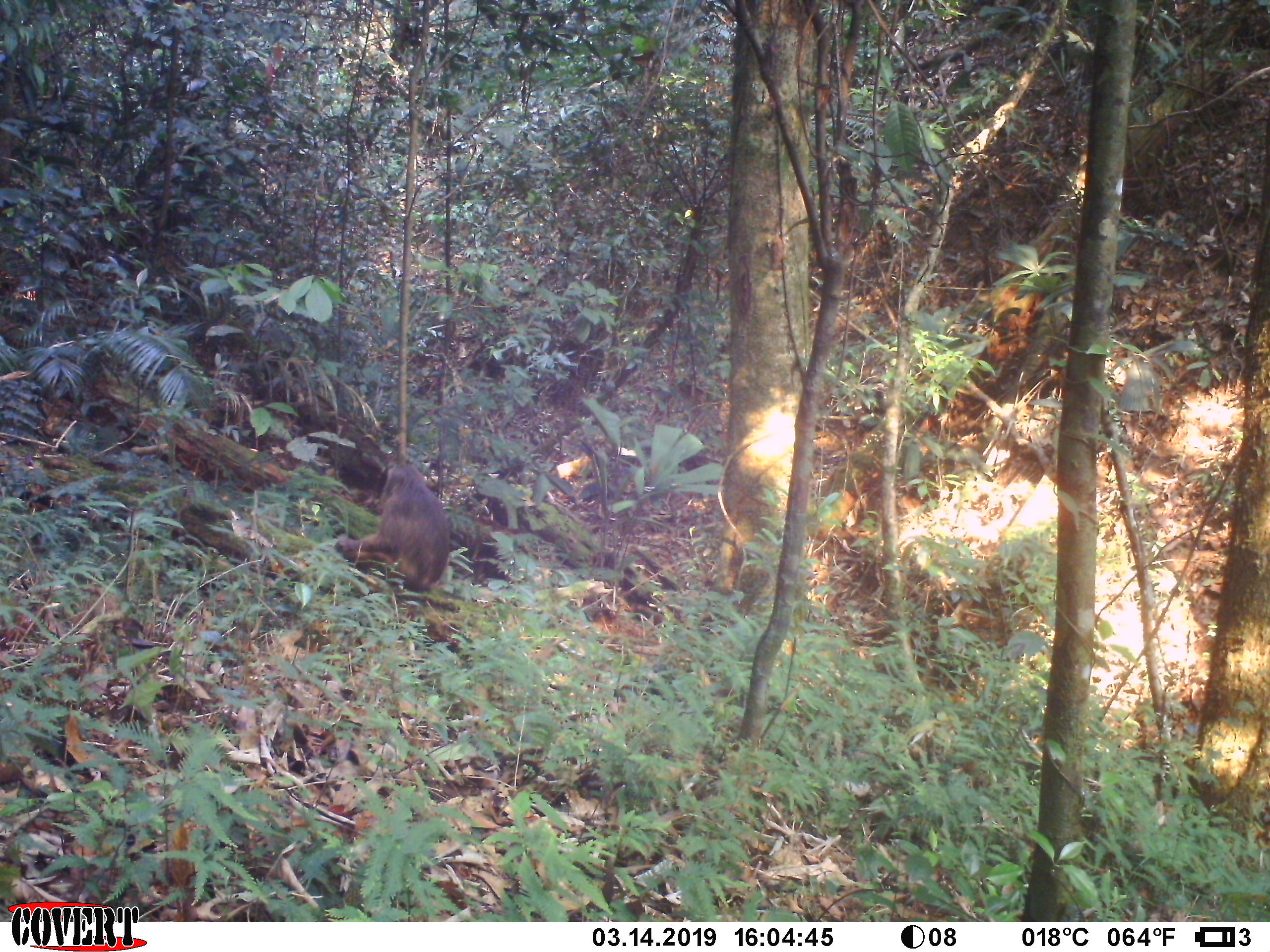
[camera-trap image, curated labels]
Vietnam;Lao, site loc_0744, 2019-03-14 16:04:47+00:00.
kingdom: Animalia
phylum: Chordata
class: Mammalia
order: Primates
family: Cercopithecidae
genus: Macaca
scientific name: Macaca arctoides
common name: stump-tailed macaque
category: stump tailed macaque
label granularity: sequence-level